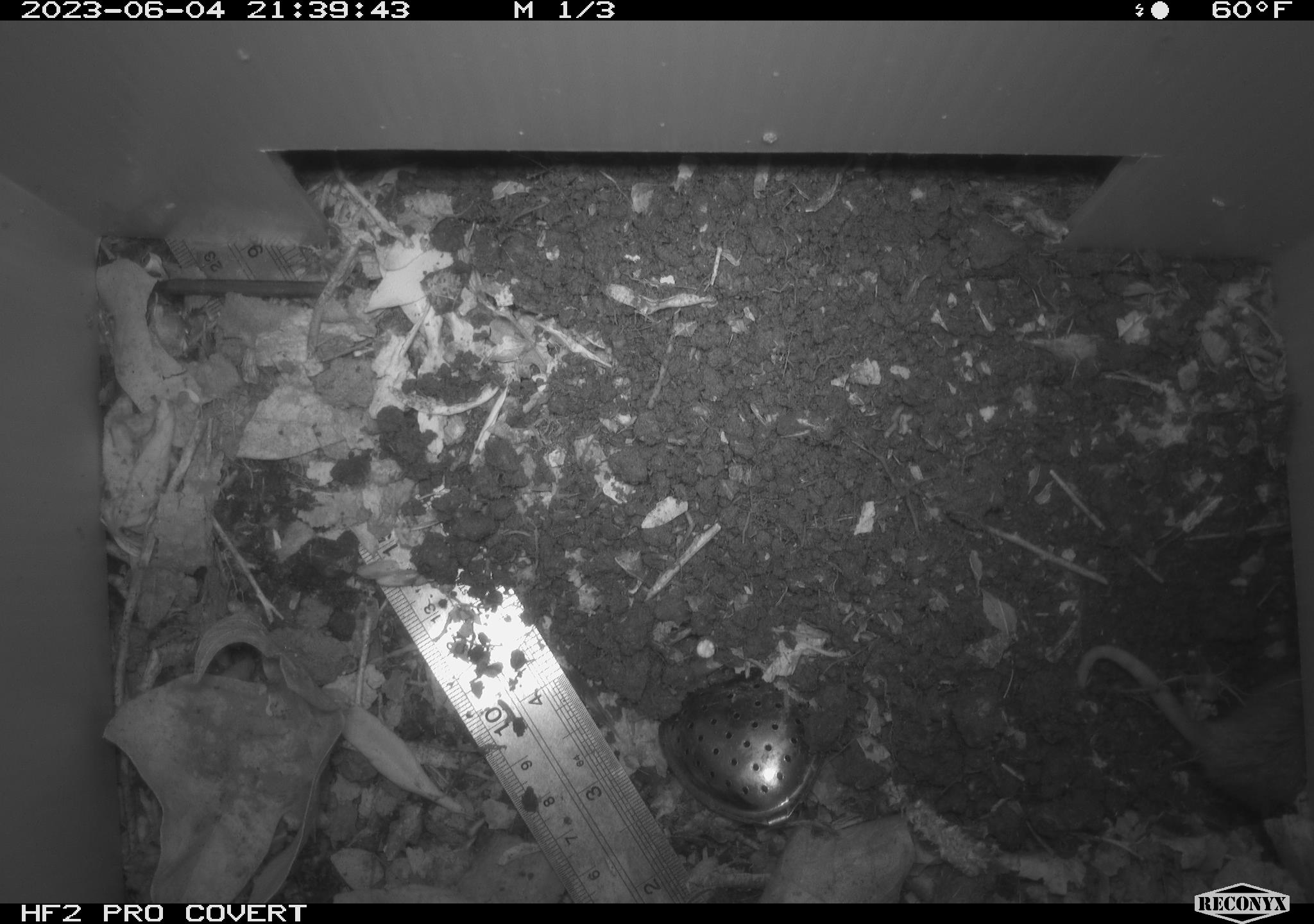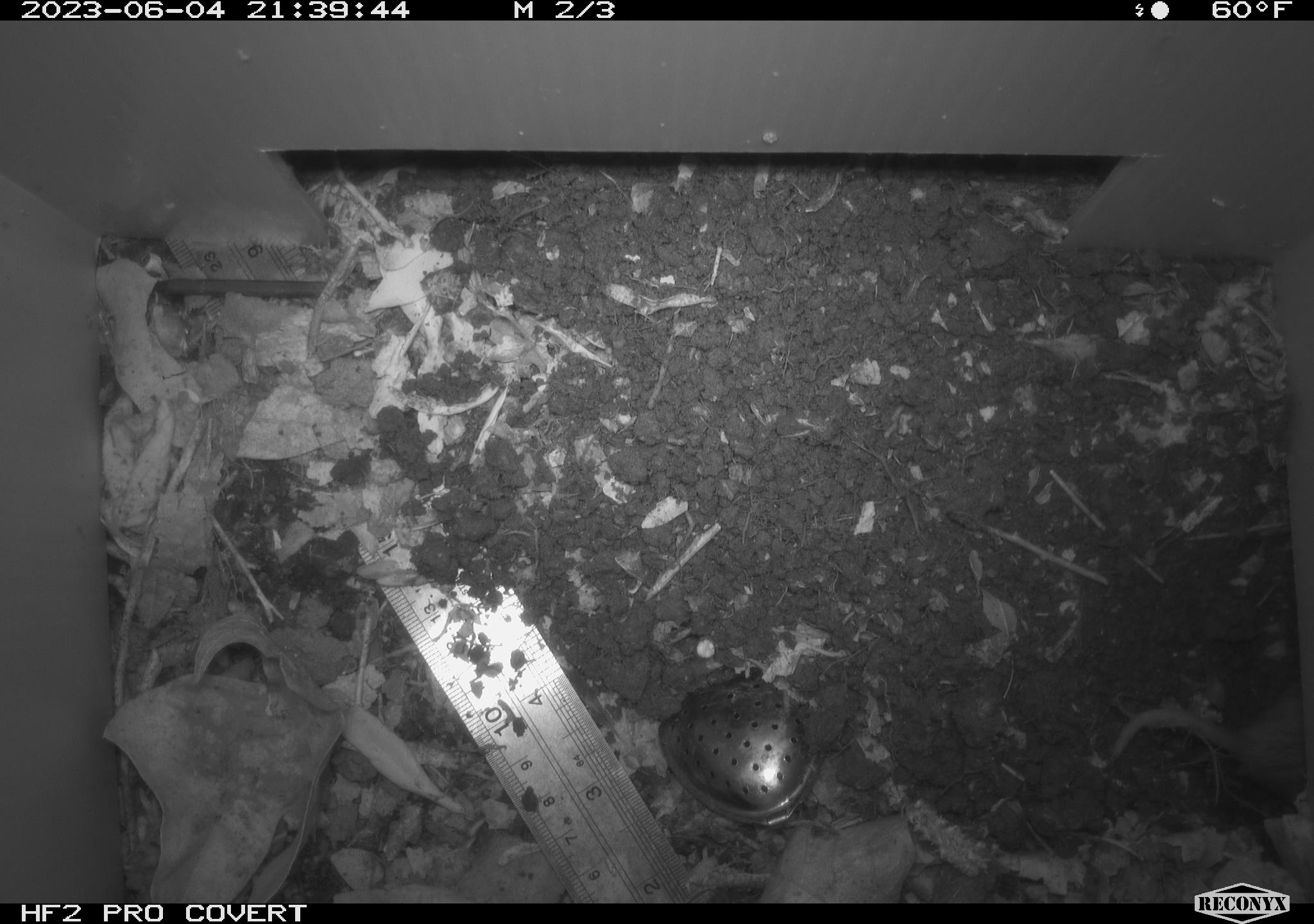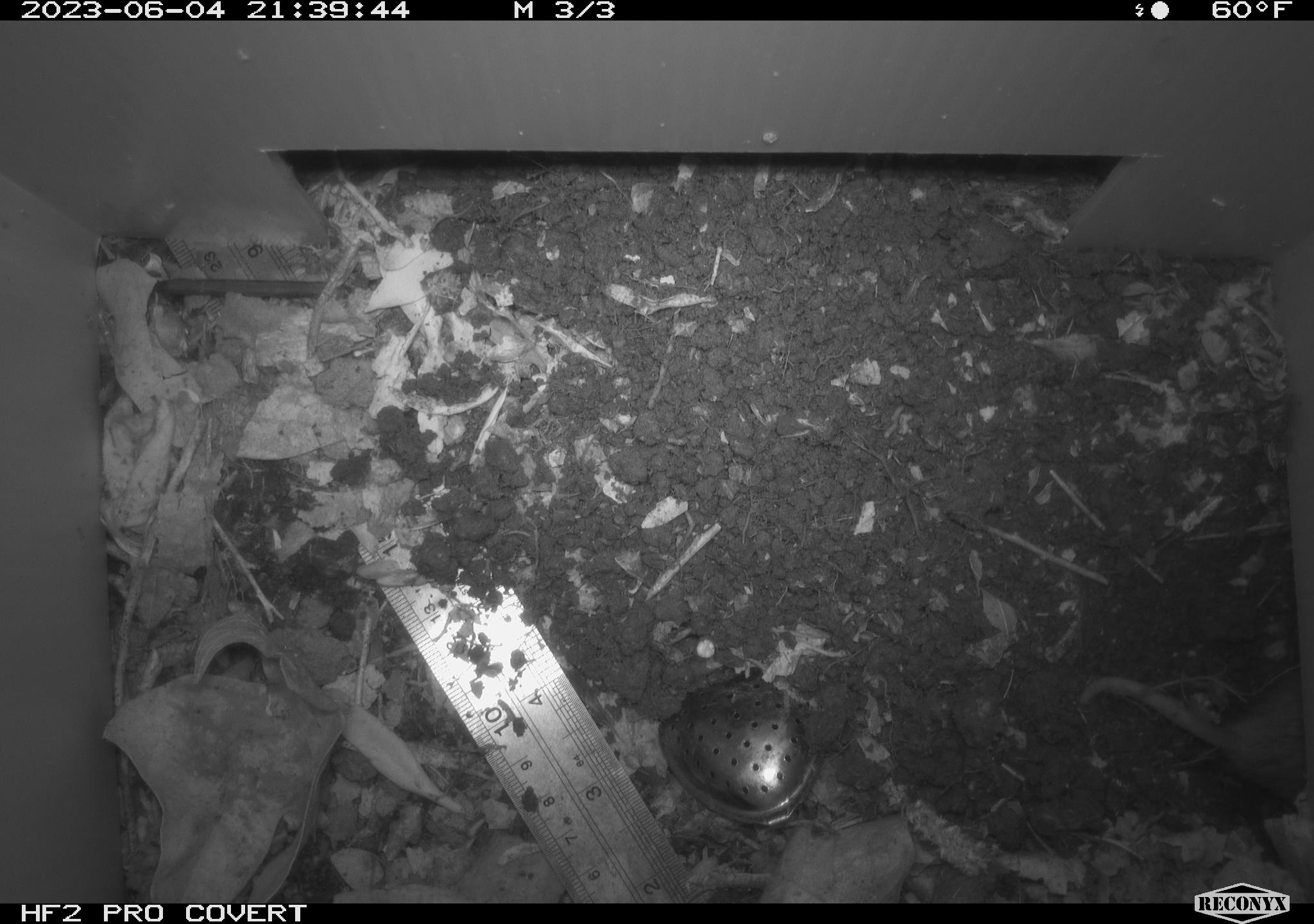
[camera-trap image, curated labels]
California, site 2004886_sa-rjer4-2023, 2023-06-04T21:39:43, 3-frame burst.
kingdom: Animalia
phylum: Chordata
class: Mammalia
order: Rodentia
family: Geomyidae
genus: Megascapheus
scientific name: Megascapheus bottae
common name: botta's pocket gopher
Botta's pocket gopher (Megascapheus bottae).